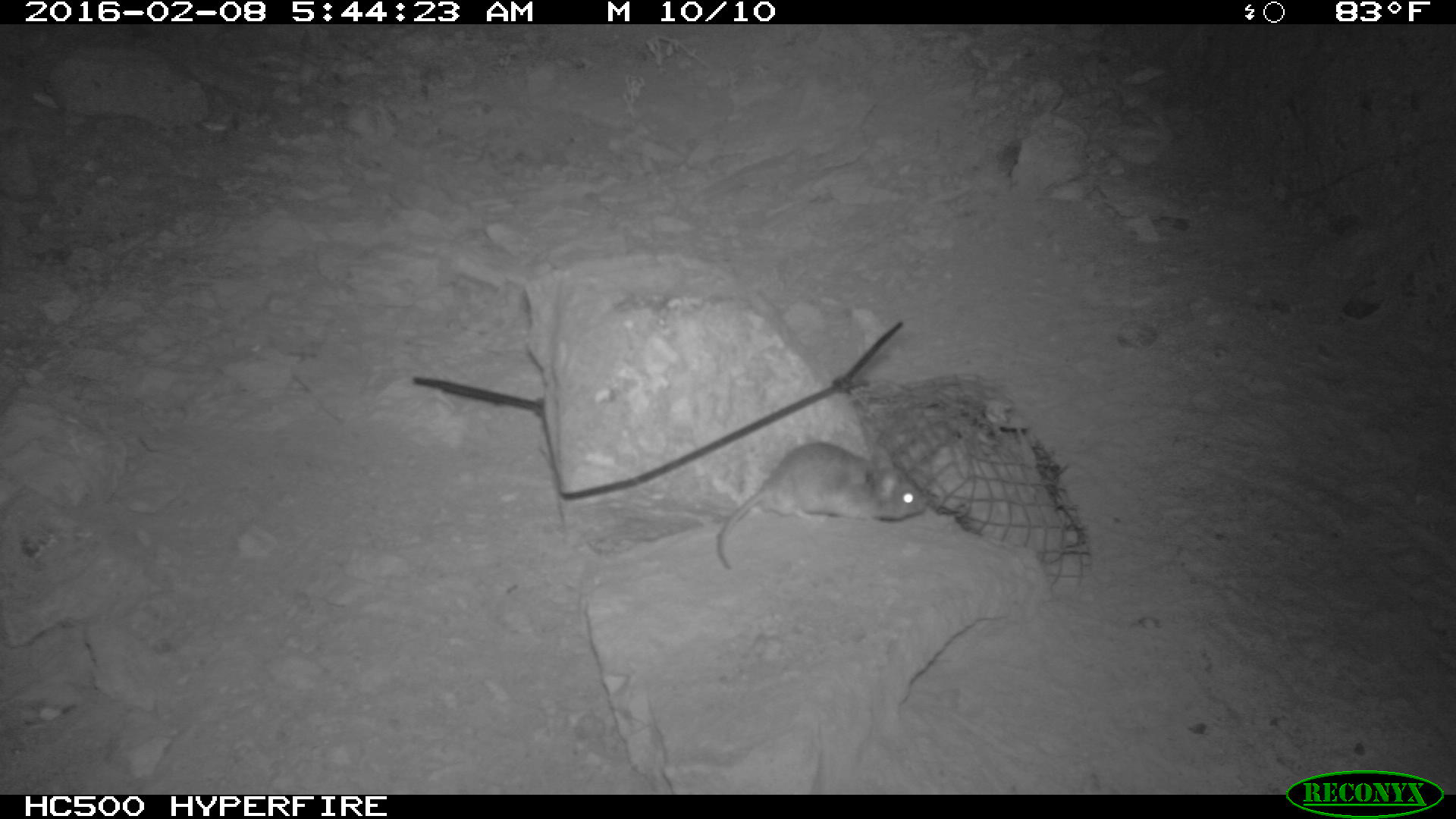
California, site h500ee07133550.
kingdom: Animalia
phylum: Chordata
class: Mammalia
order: Rodentia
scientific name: Rodentia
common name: rodent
Rodent (Rodentia).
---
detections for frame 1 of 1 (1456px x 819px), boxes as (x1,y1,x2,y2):
rodent: (716,442,925,569)